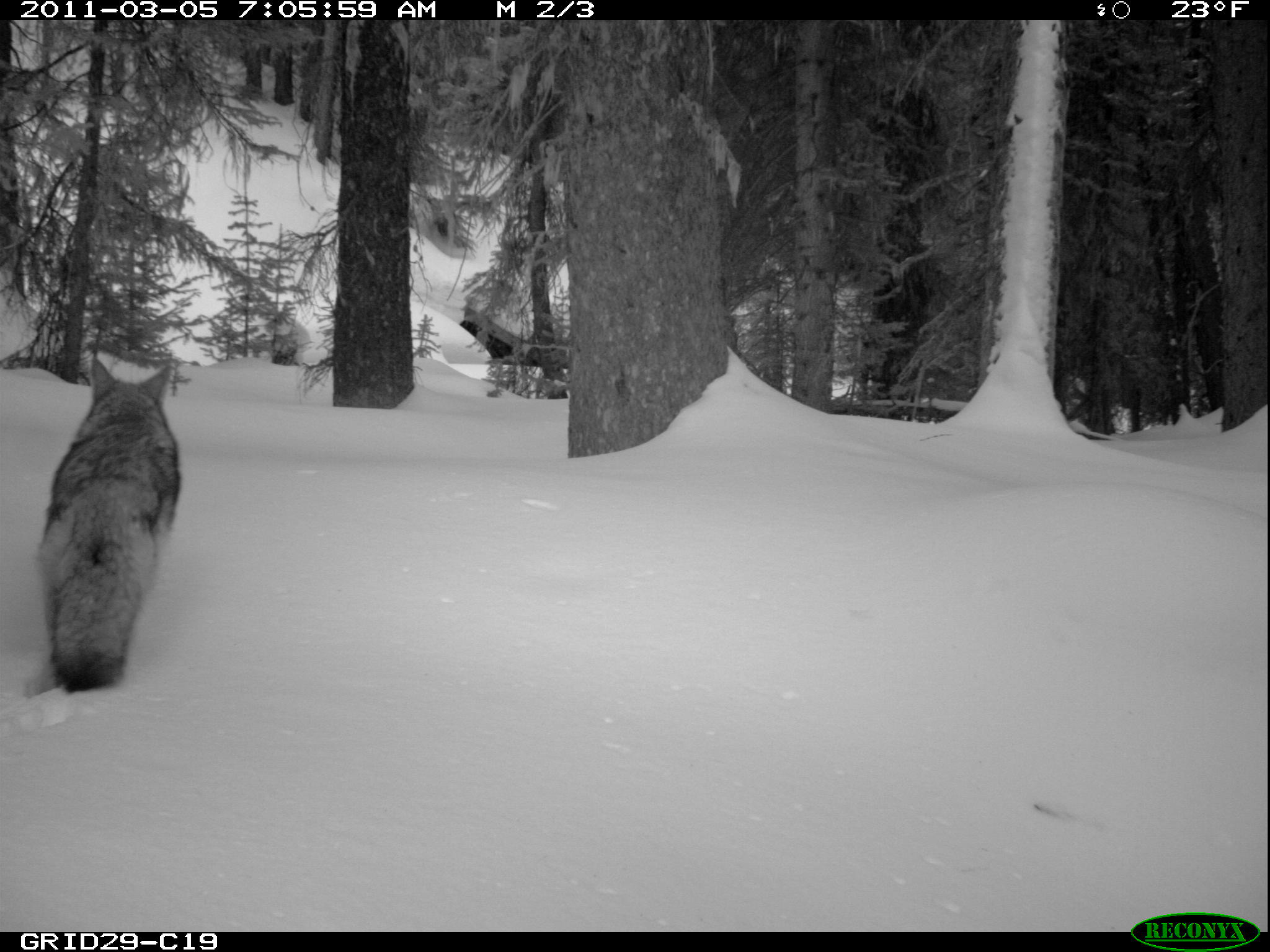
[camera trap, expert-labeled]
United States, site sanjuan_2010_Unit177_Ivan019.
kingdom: Animalia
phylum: Chordata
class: Mammalia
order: Carnivora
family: Canidae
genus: Canis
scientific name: Canis latrans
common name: coyote